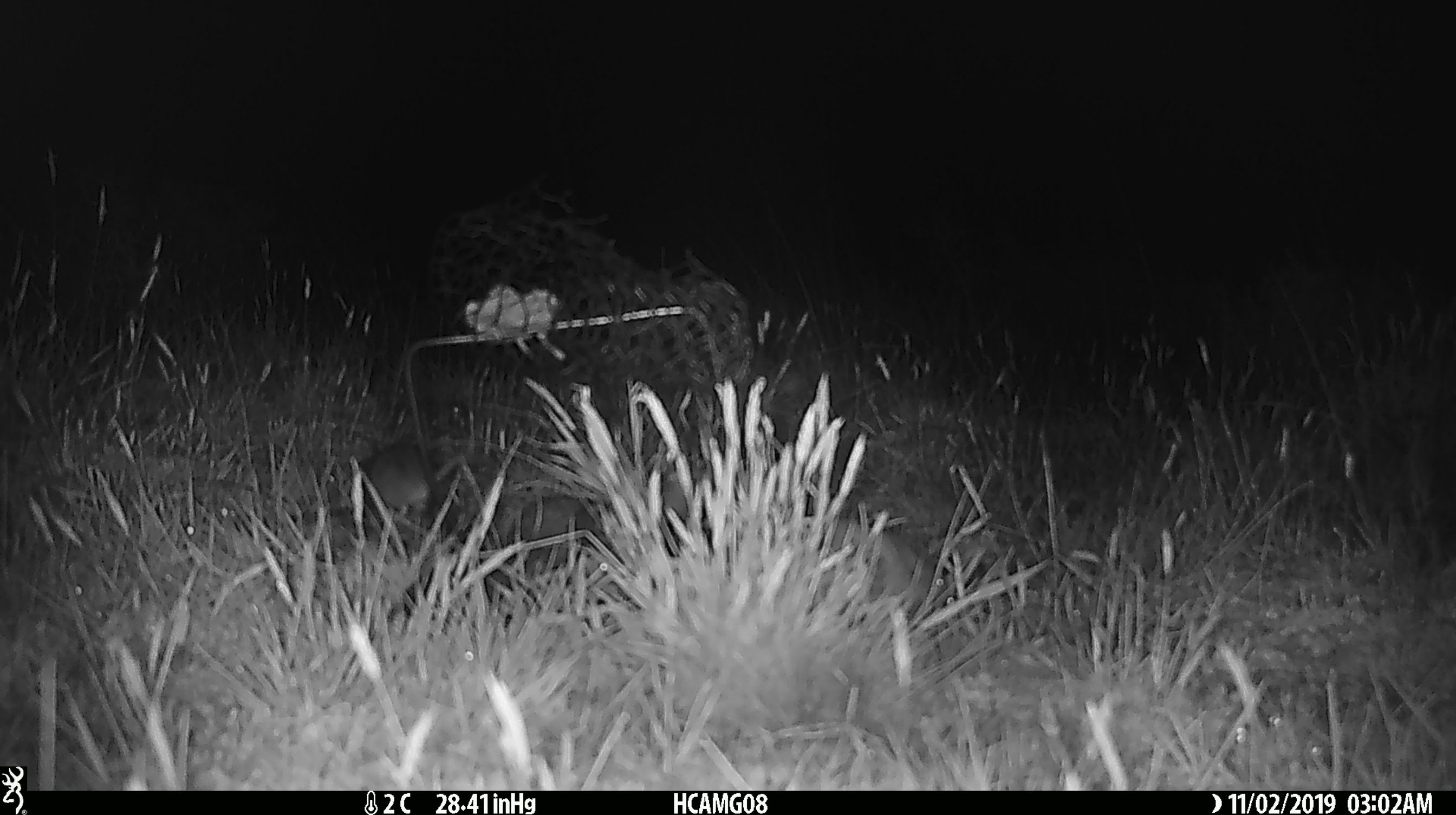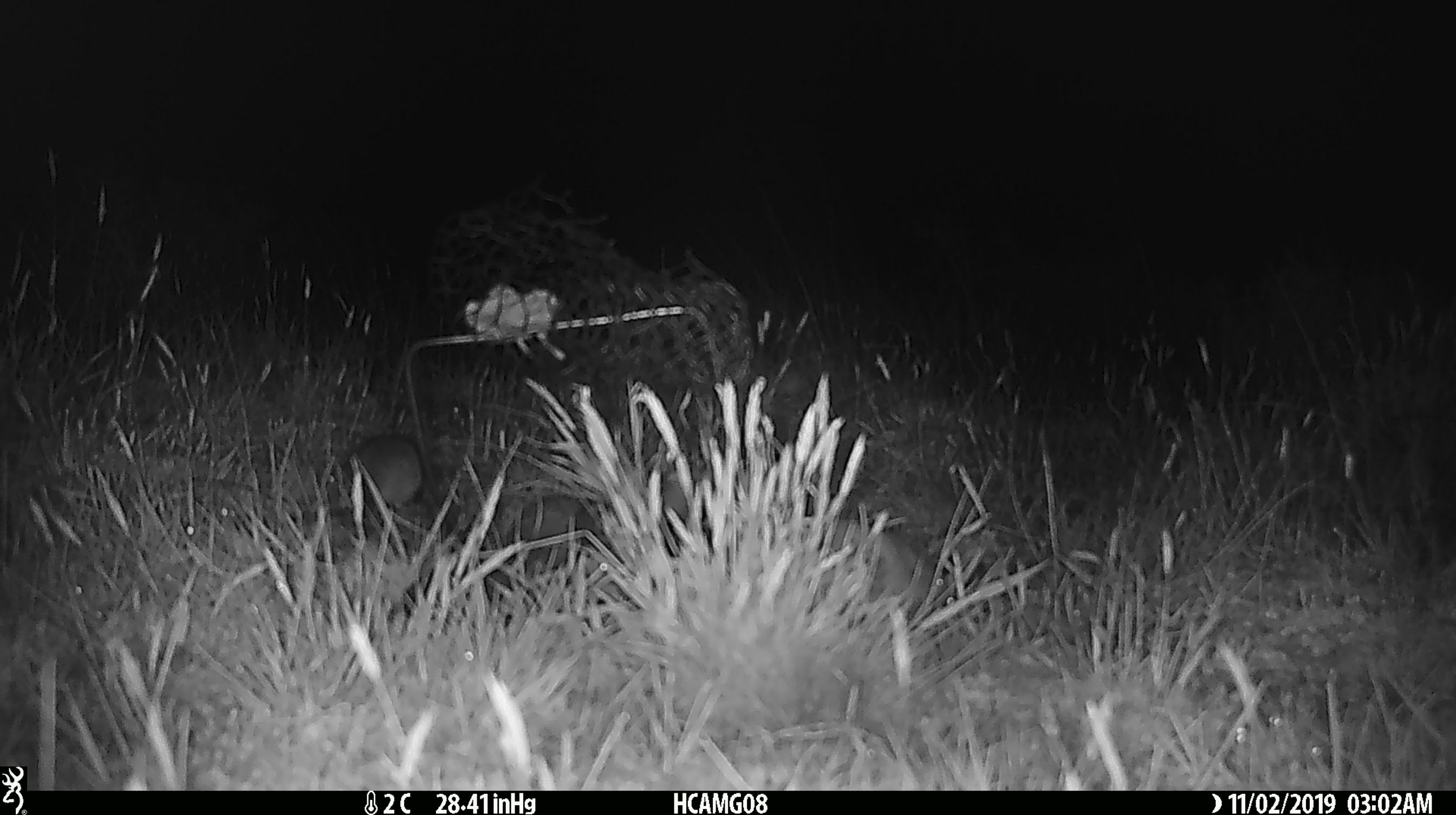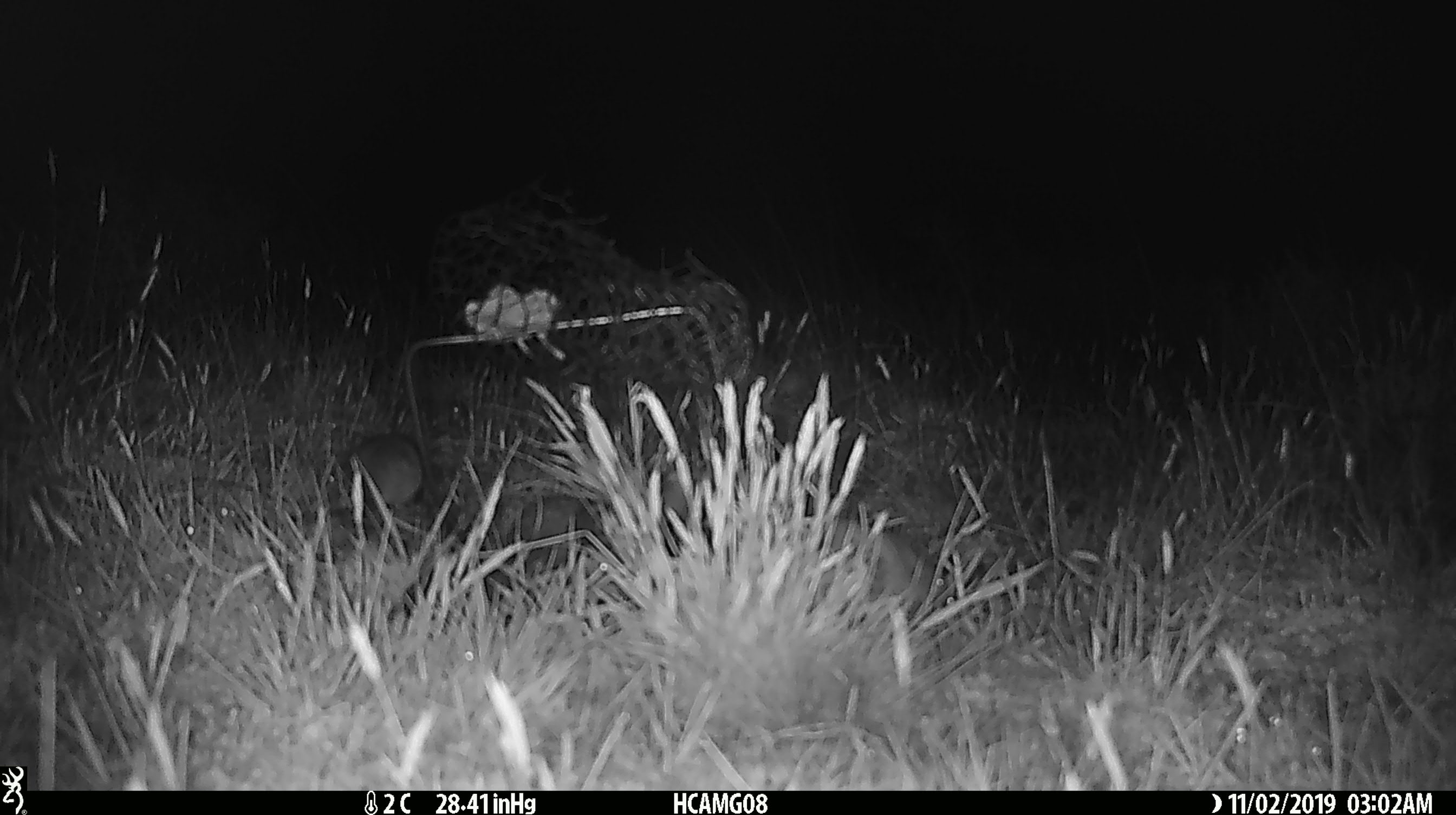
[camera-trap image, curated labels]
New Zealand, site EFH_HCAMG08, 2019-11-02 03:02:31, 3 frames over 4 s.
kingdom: Animalia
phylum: Chordata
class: Mammalia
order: Rodentia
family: Muridae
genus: Mus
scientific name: Mus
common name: mouse